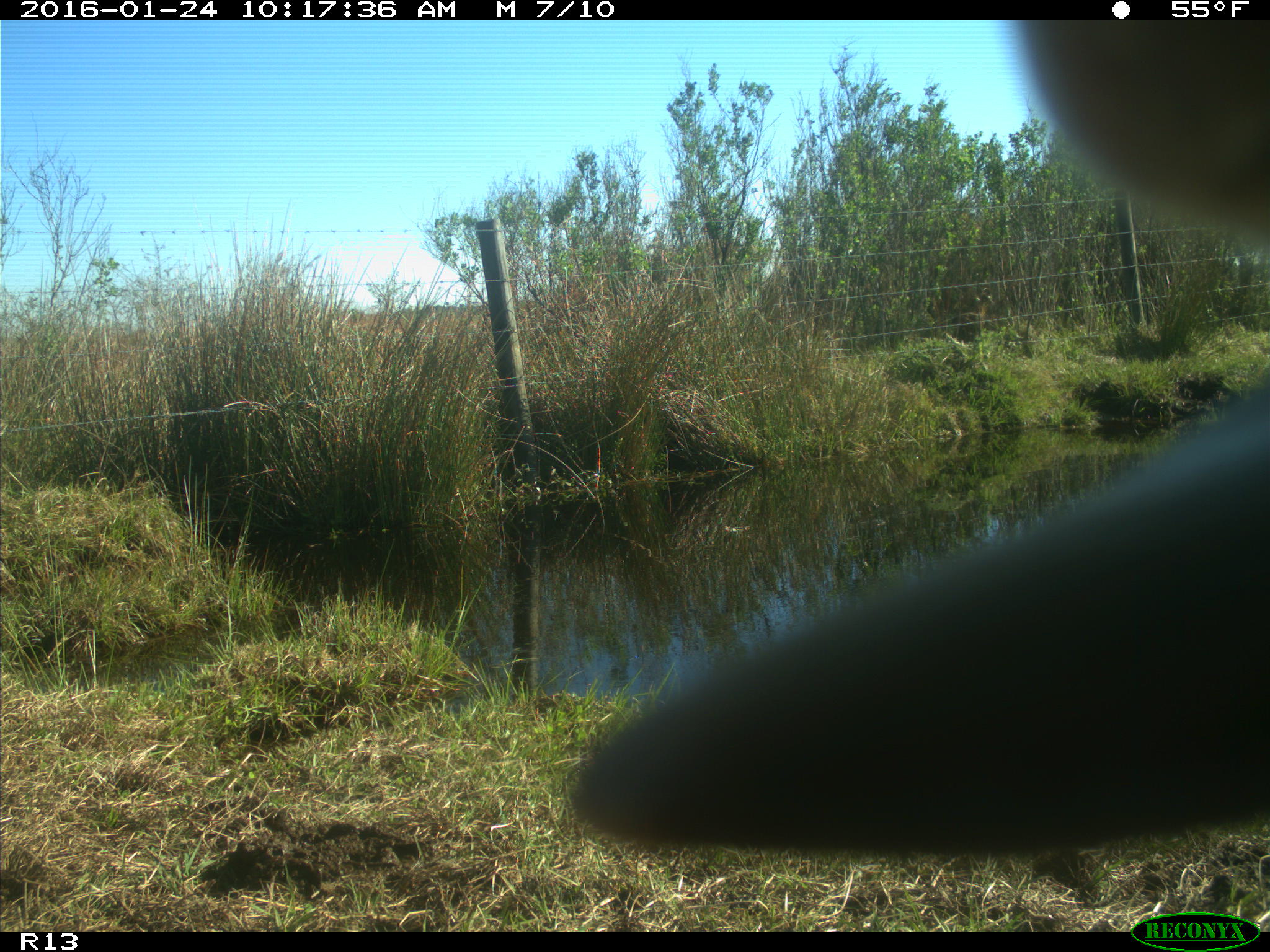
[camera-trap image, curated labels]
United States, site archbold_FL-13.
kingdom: Animalia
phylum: Chordata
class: Mammalia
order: Artiodactyla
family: Bovidae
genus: Bos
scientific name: Bos taurus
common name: domestic cow